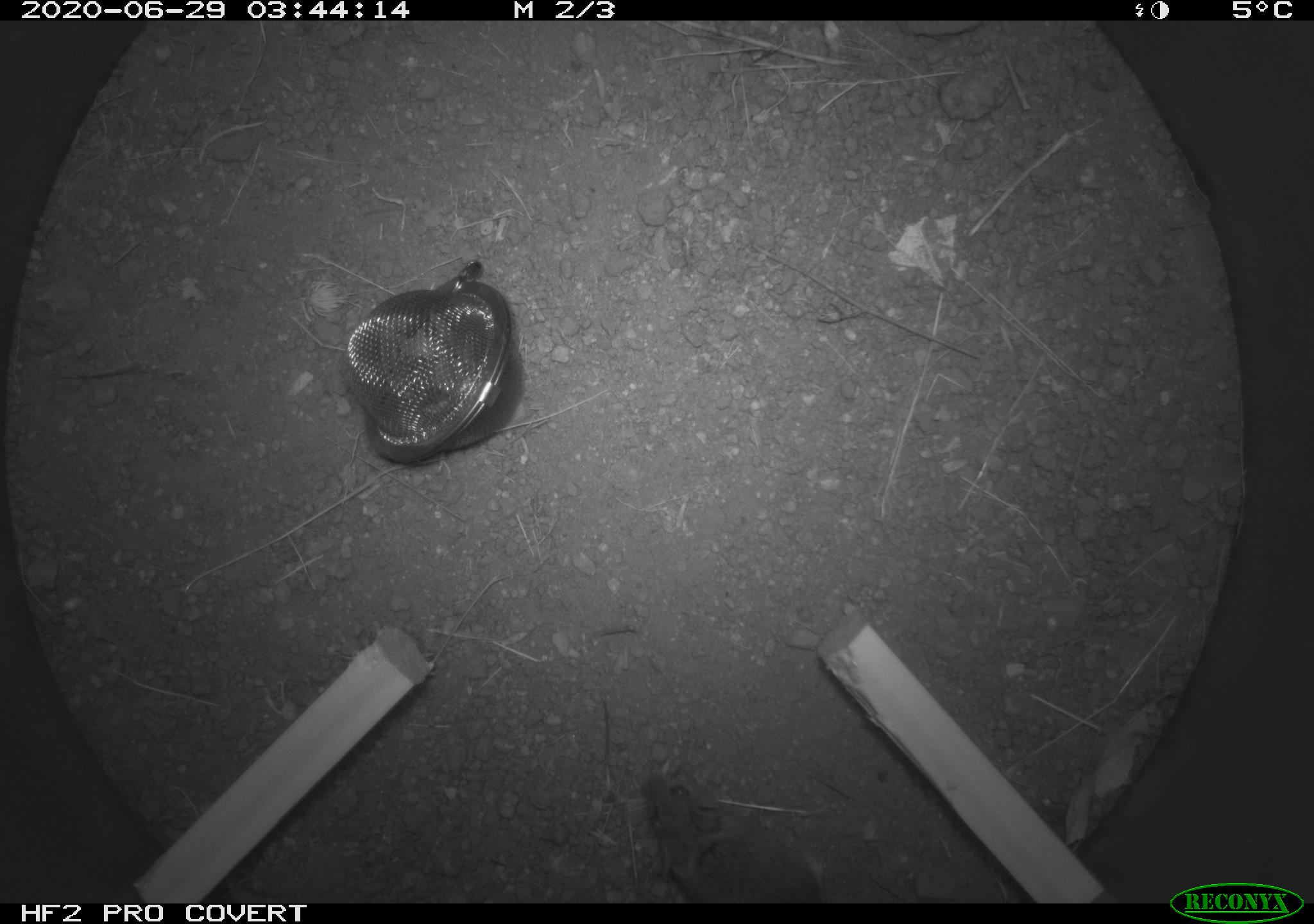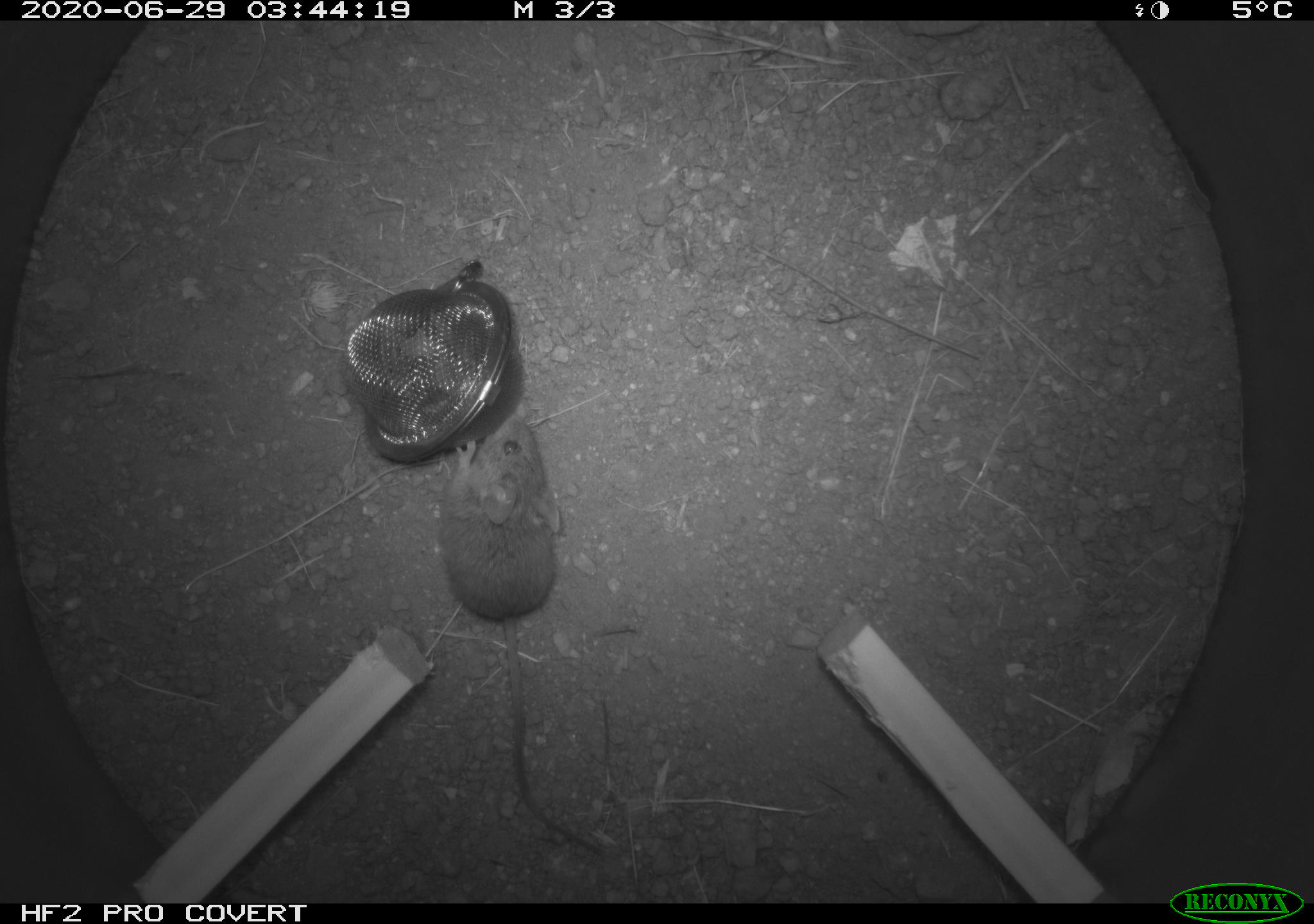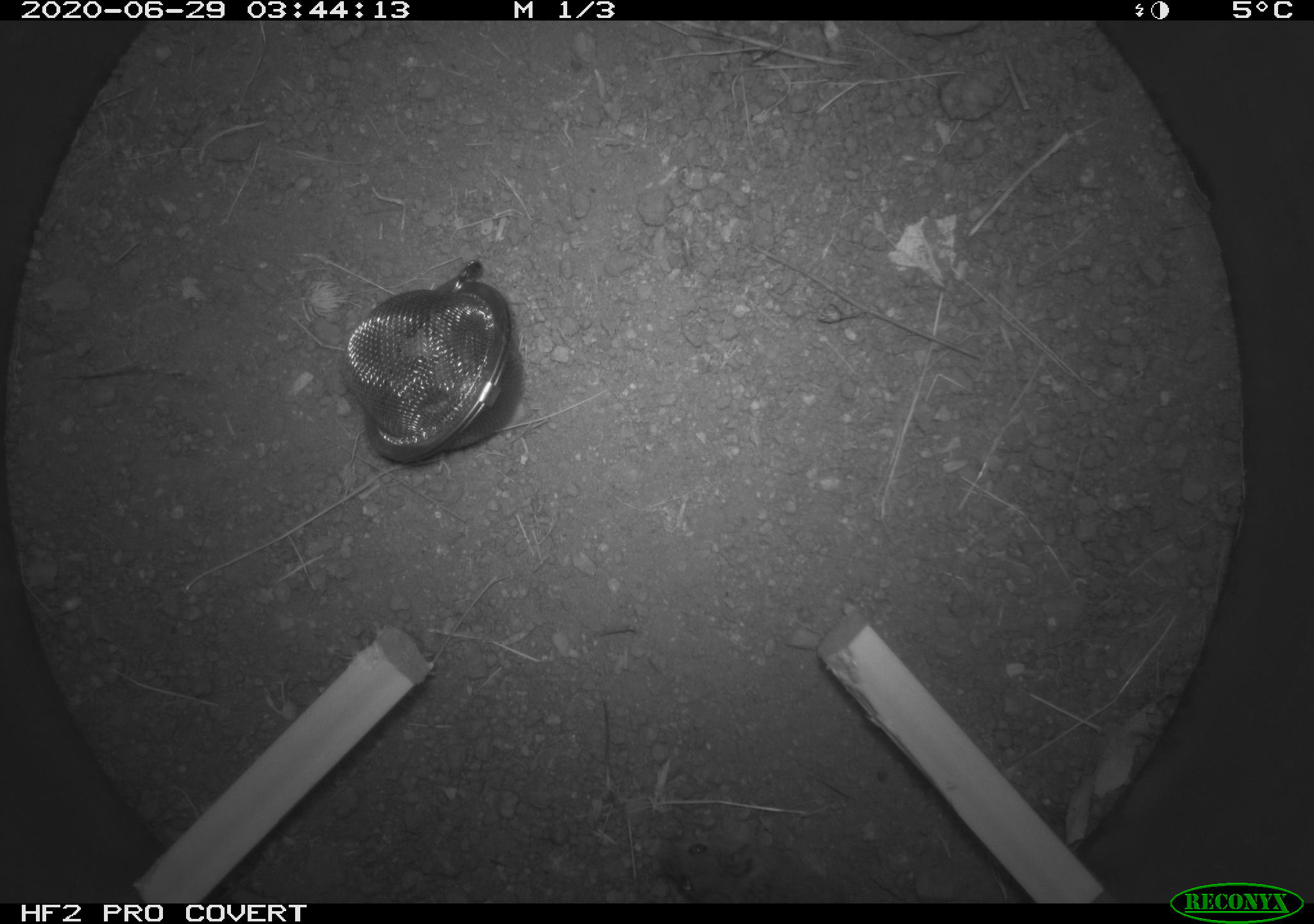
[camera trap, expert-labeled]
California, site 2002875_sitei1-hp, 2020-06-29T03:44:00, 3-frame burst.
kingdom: Animalia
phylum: Chordata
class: Mammalia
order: Rodentia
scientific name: Rodentia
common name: rodent